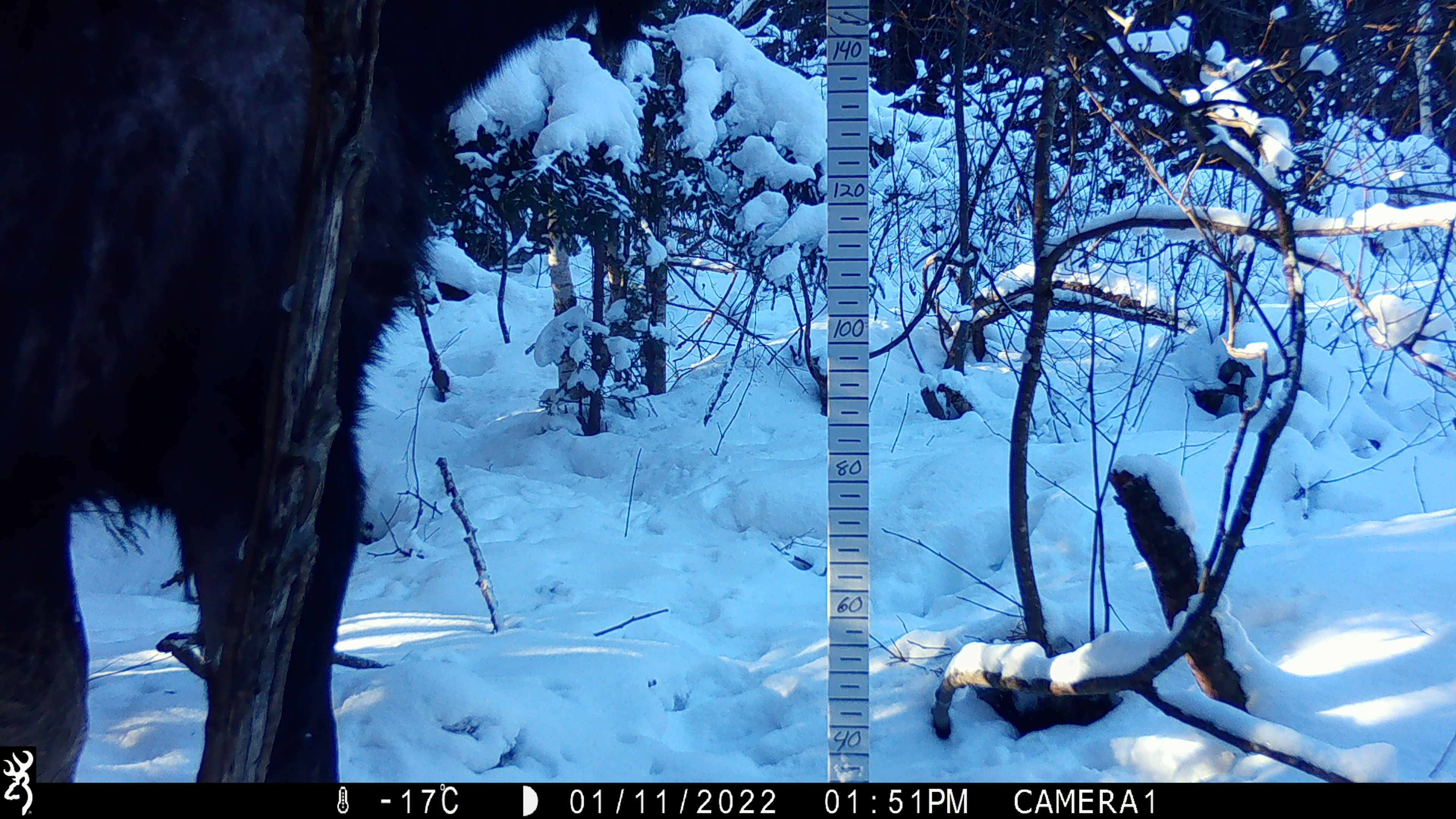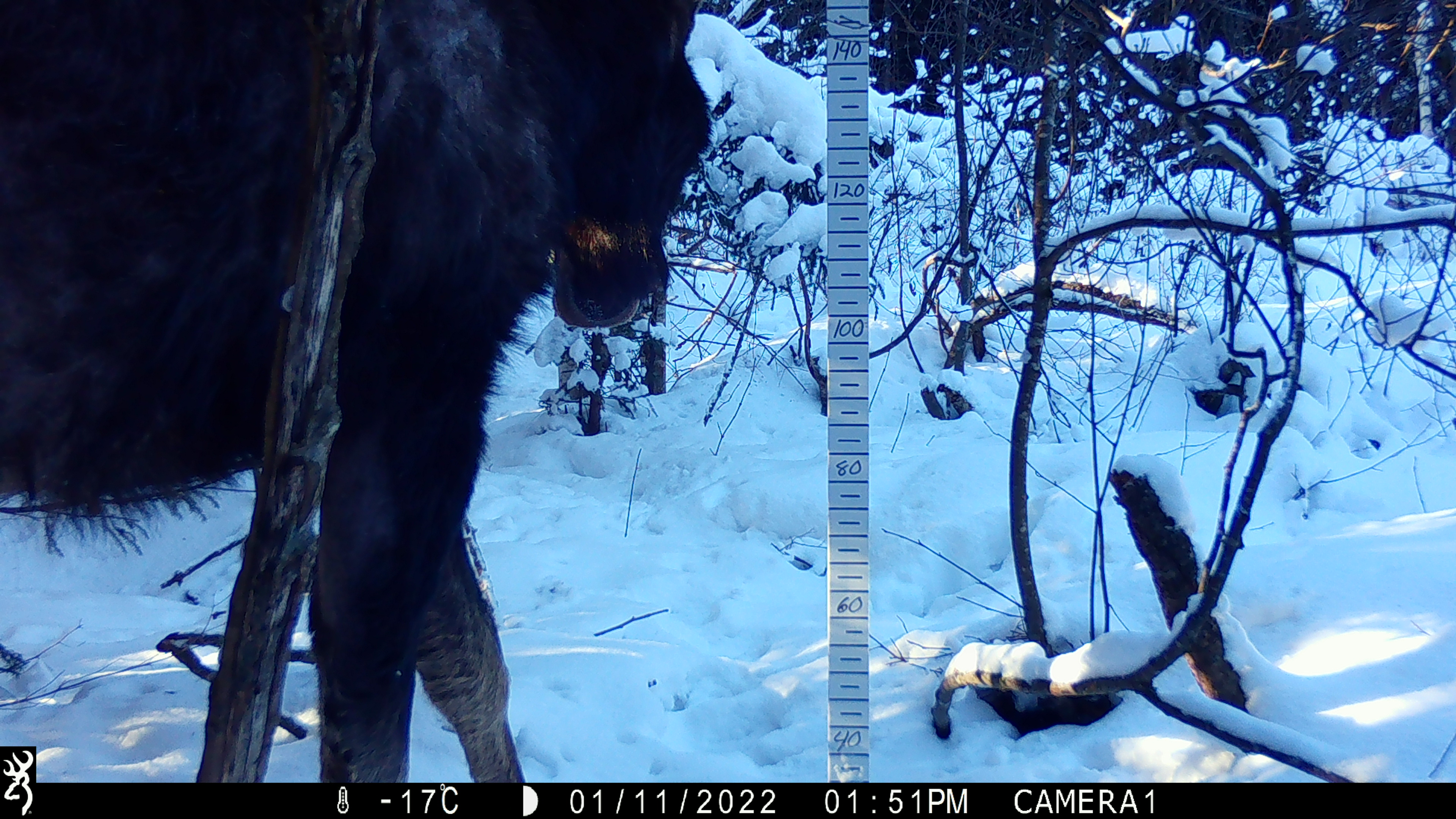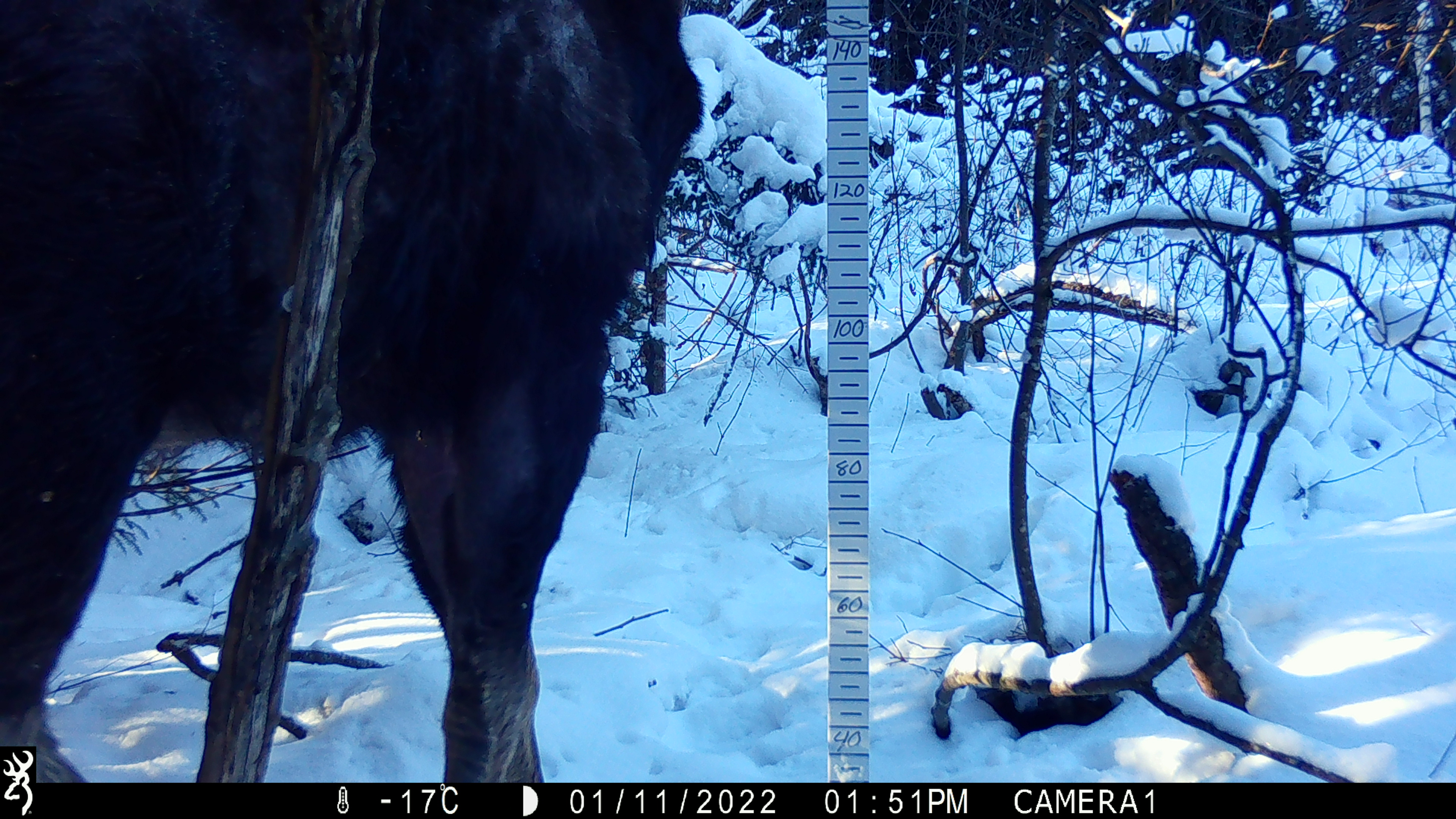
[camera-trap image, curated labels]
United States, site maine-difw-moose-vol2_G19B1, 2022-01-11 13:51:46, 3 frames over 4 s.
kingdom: Animalia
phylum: Chordata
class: Mammalia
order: Artiodactyla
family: Cervidae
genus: Alces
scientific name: Alces alces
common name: moose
Moose (Alces alces).